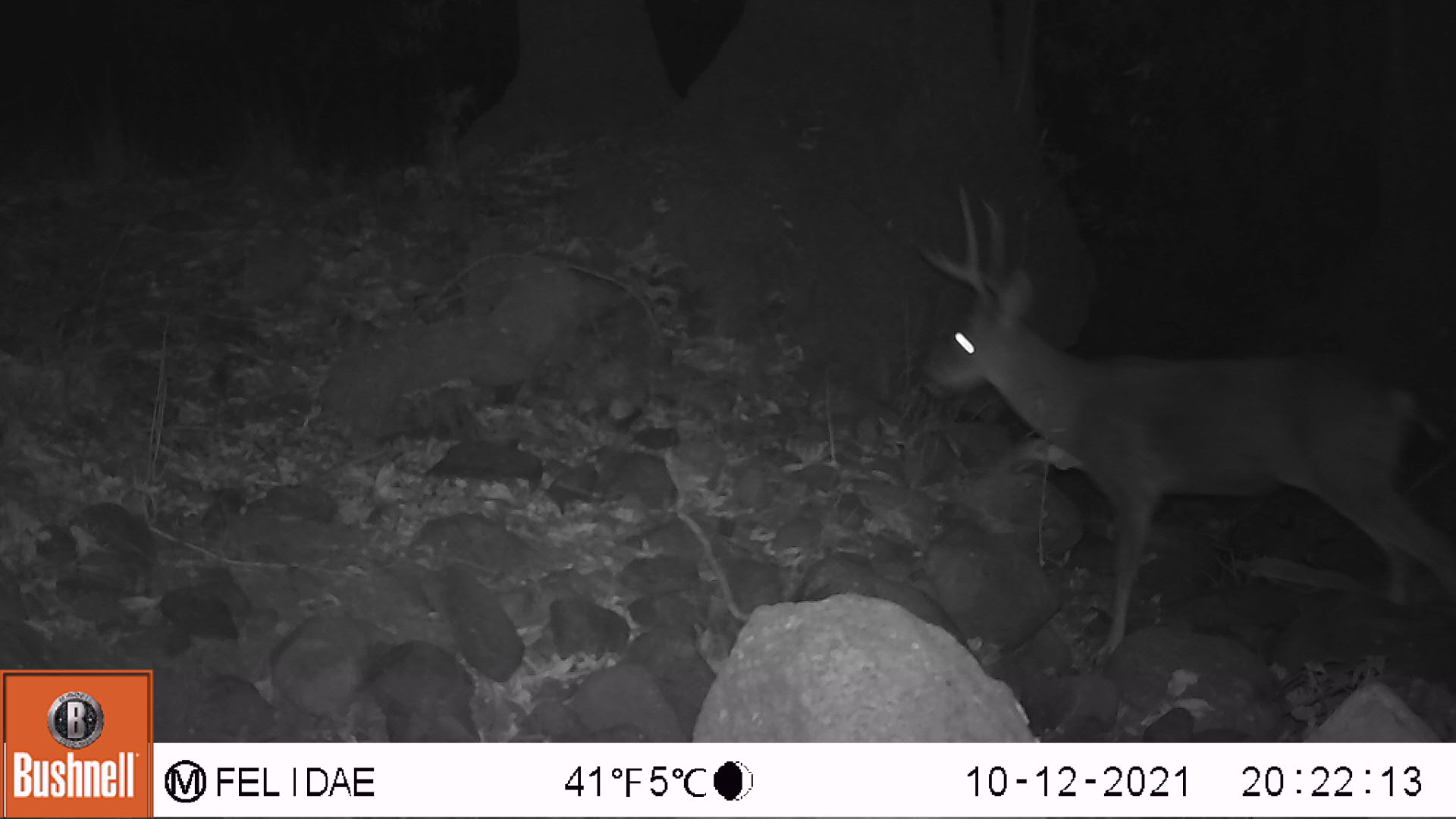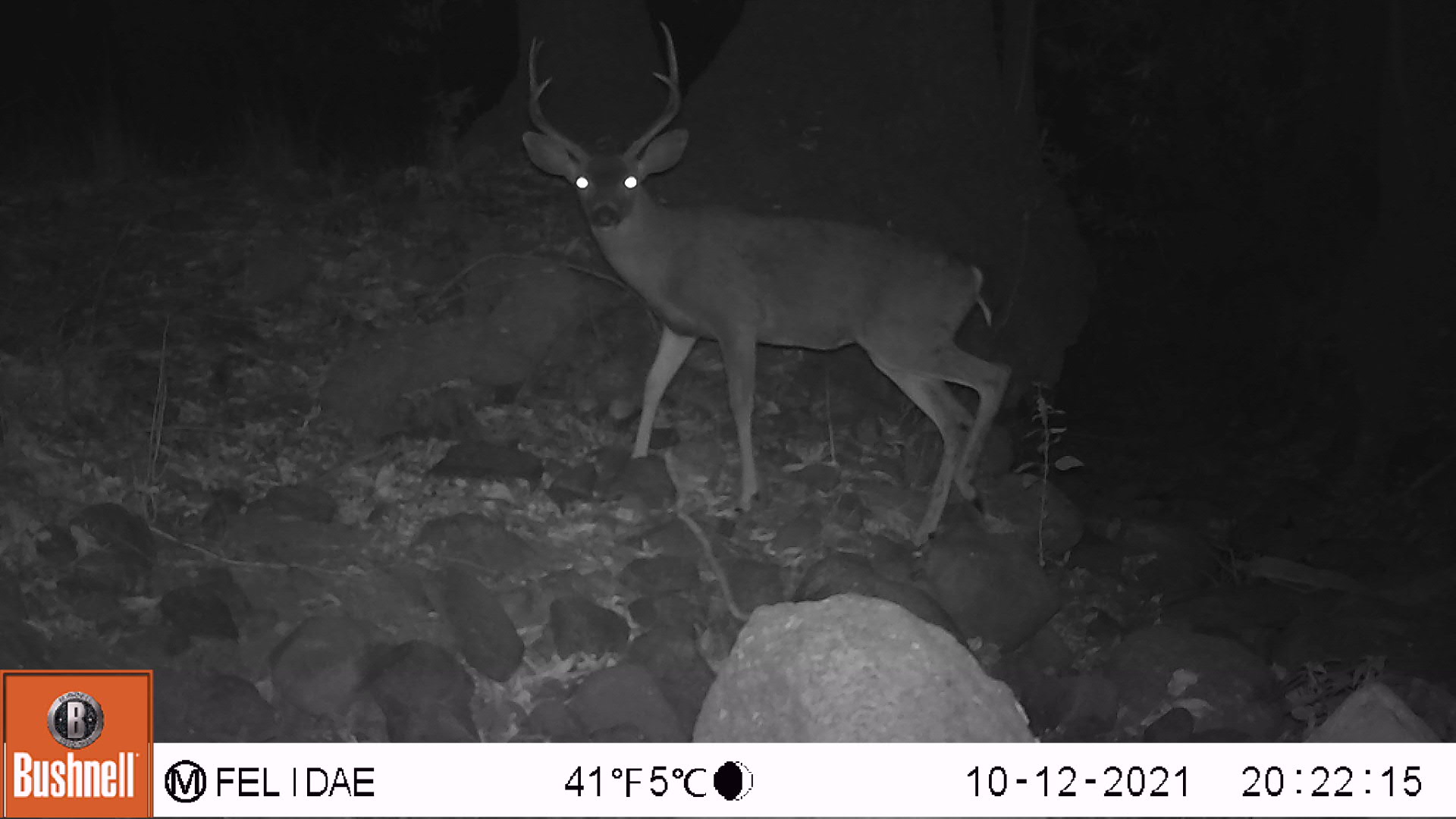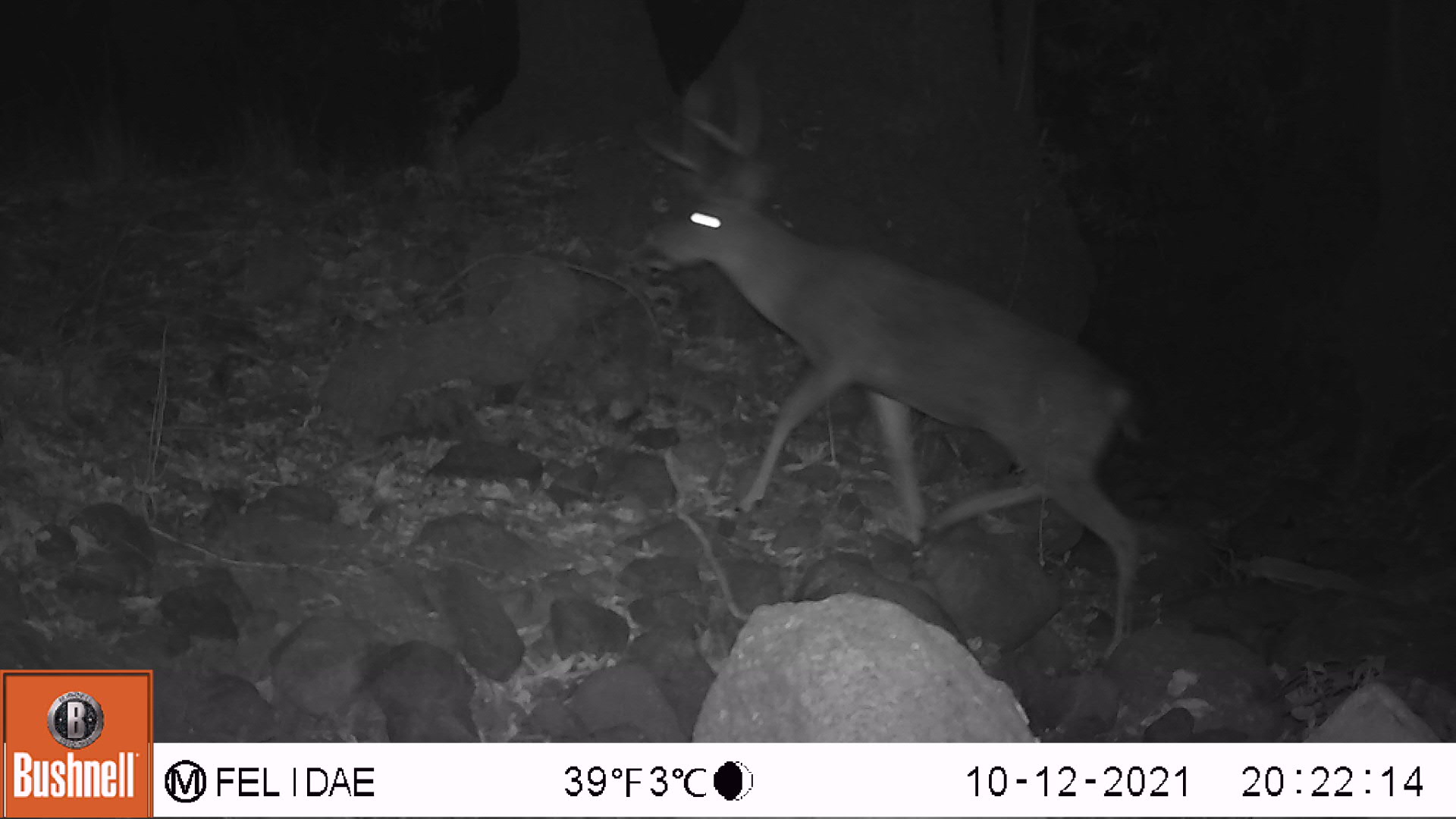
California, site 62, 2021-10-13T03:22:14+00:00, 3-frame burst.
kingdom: Animalia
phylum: Chordata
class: Mammalia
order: Artiodactyla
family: Cervidae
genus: Odocoileus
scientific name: Odocoileus hemionus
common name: mule deer